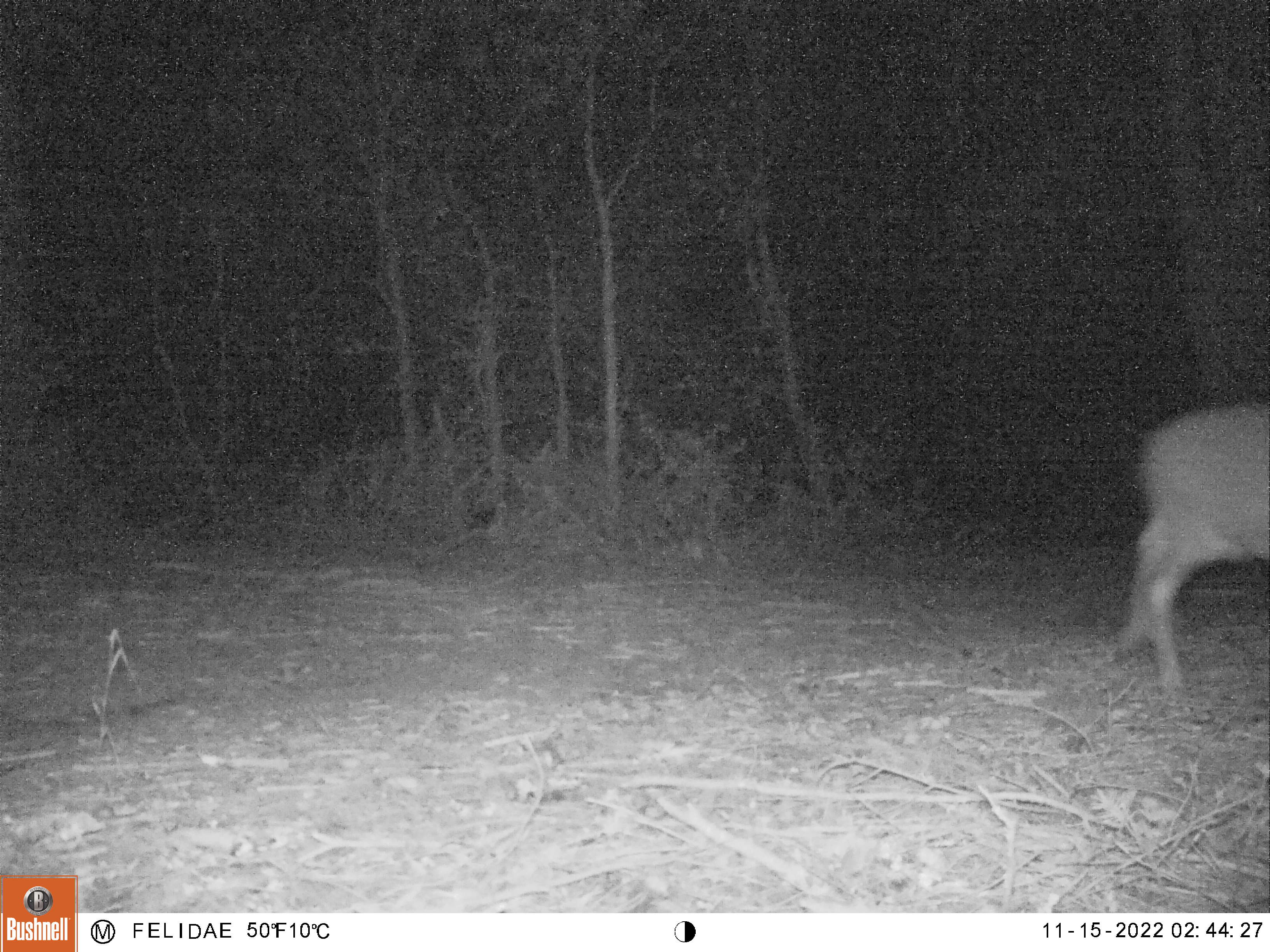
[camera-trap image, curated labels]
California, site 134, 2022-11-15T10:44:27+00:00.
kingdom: Animalia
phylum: Chordata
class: Mammalia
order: Artiodactyla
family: Cervidae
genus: Odocoileus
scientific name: Odocoileus hemionus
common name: mule deer